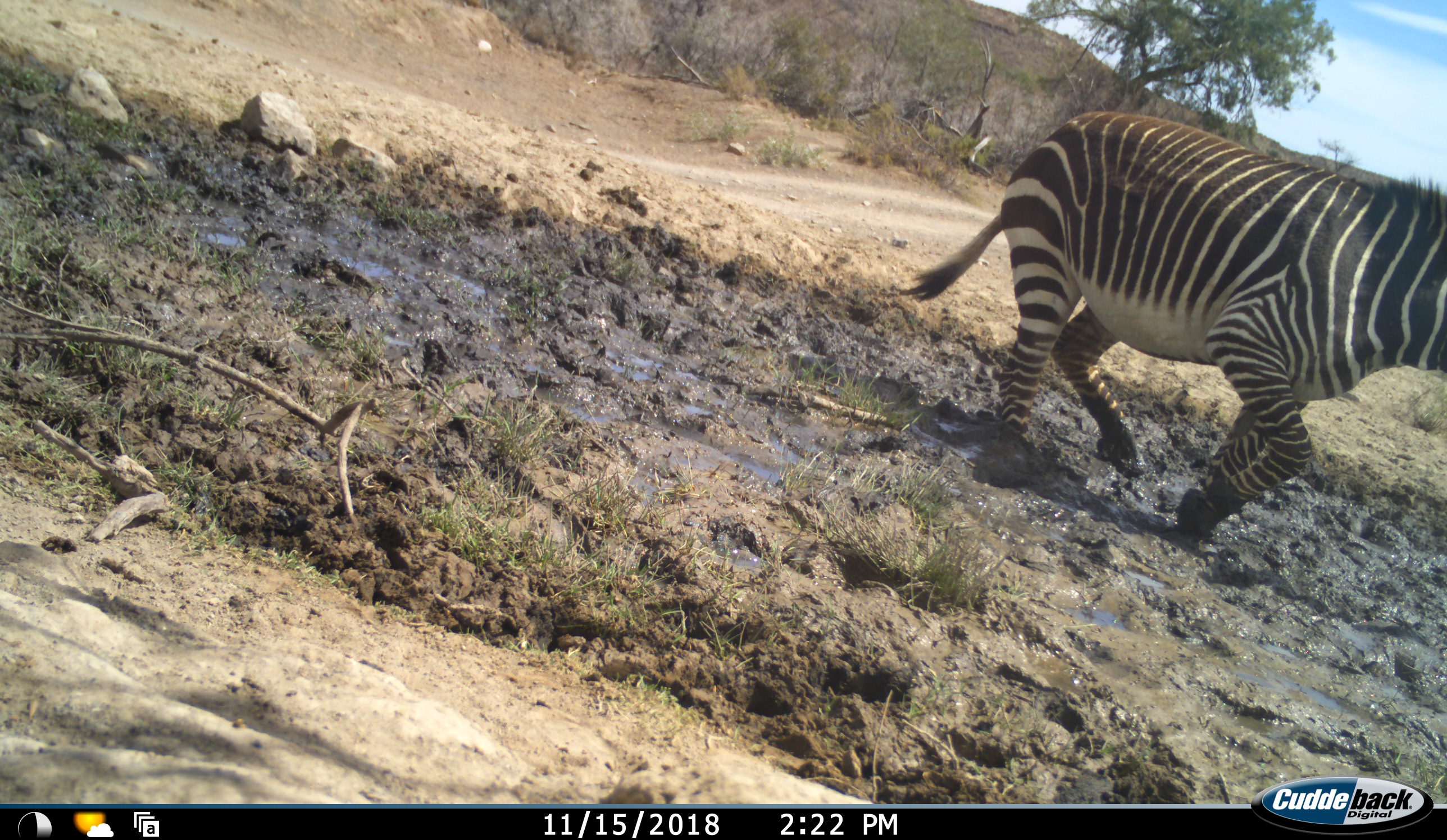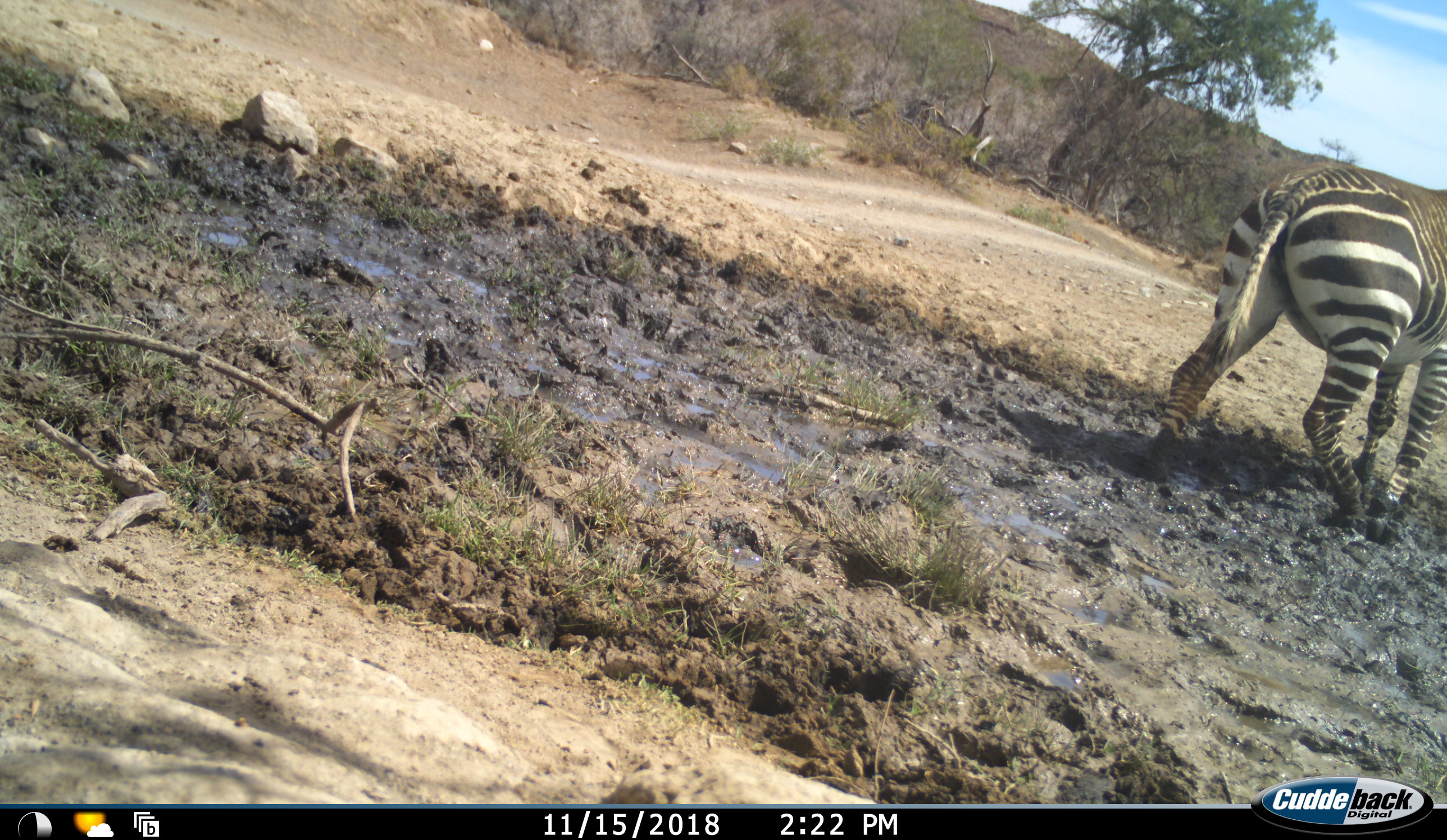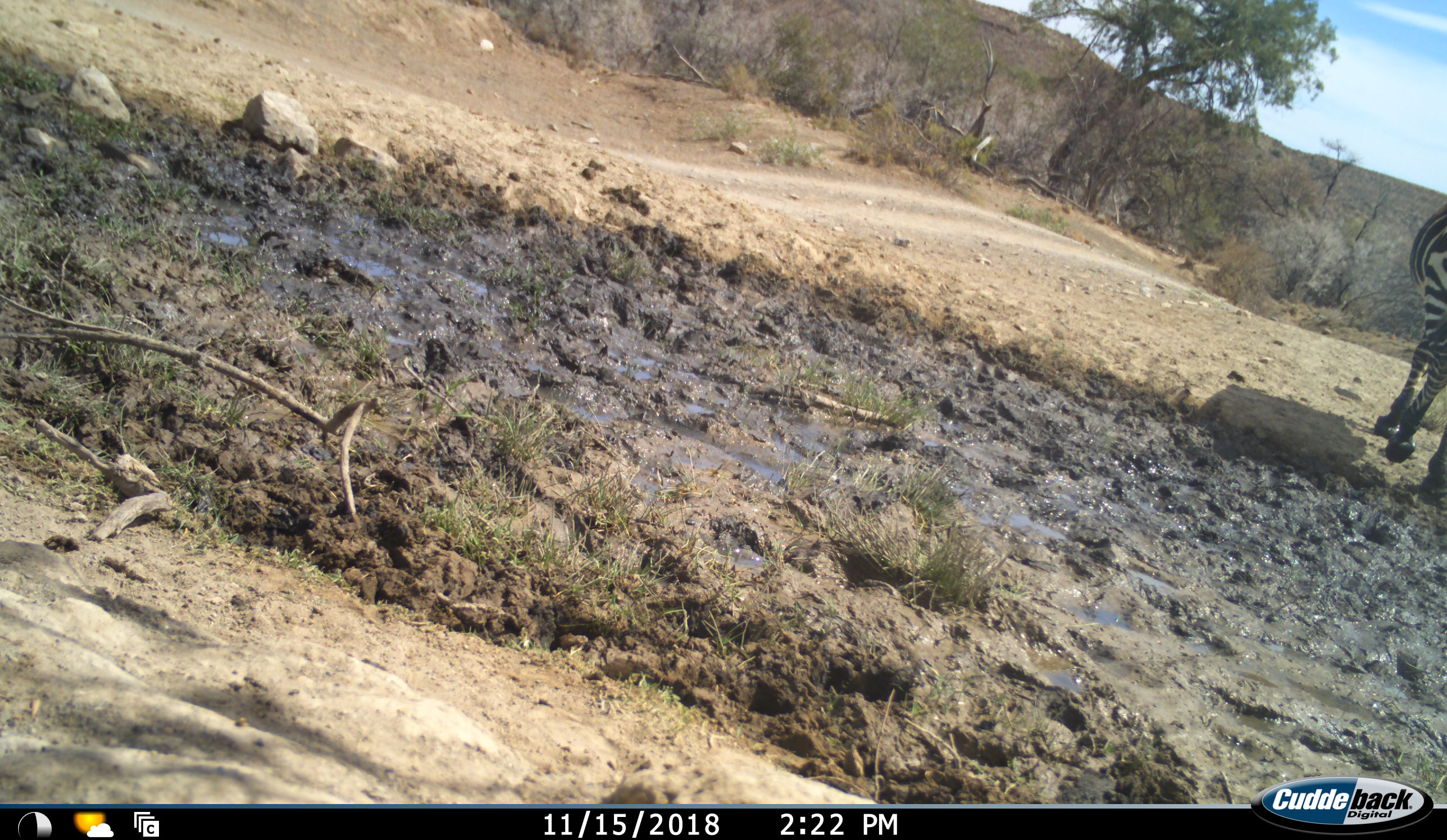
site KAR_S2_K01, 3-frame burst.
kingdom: Animalia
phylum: Chordata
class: Mammalia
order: Perissodactyla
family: Equidae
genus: Equus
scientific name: Equus zebra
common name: mountain zebra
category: zebramountain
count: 1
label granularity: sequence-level